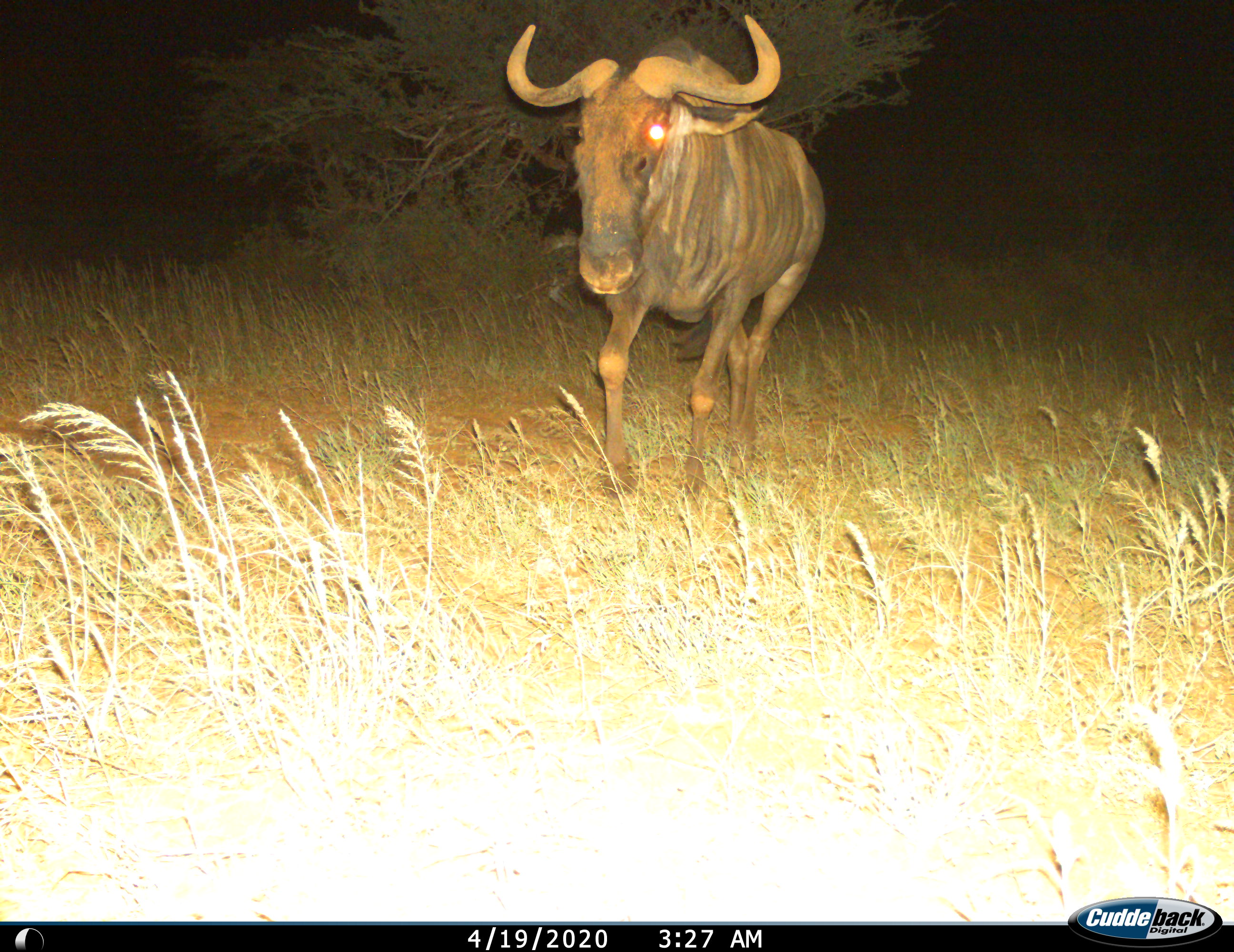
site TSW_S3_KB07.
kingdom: Animalia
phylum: Chordata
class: Mammalia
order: Artiodactyla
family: Bovidae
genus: Connochaetes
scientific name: Connochaetes taurinus taurinus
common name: blue wildebeest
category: wildebeestblue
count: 1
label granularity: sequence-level